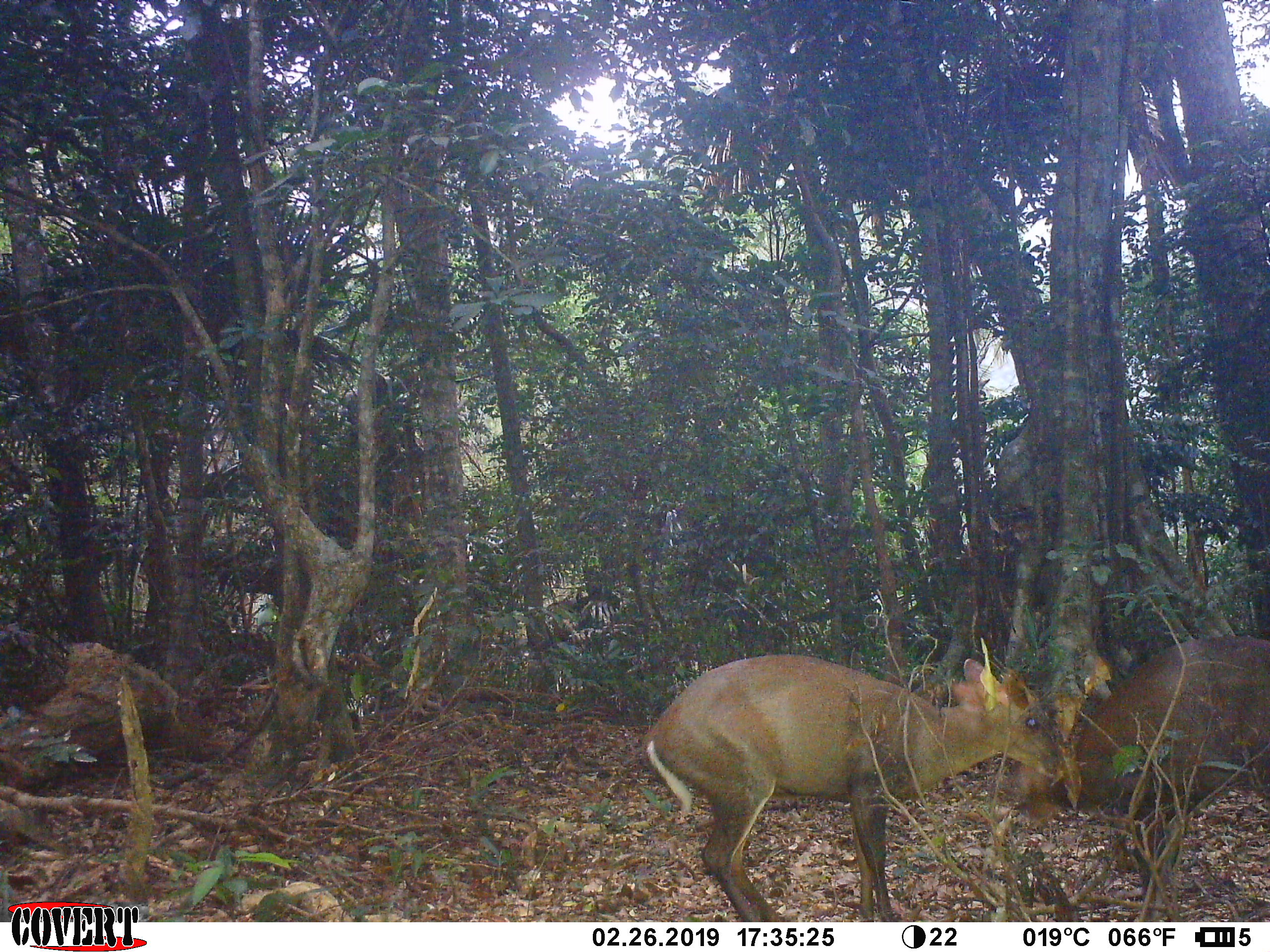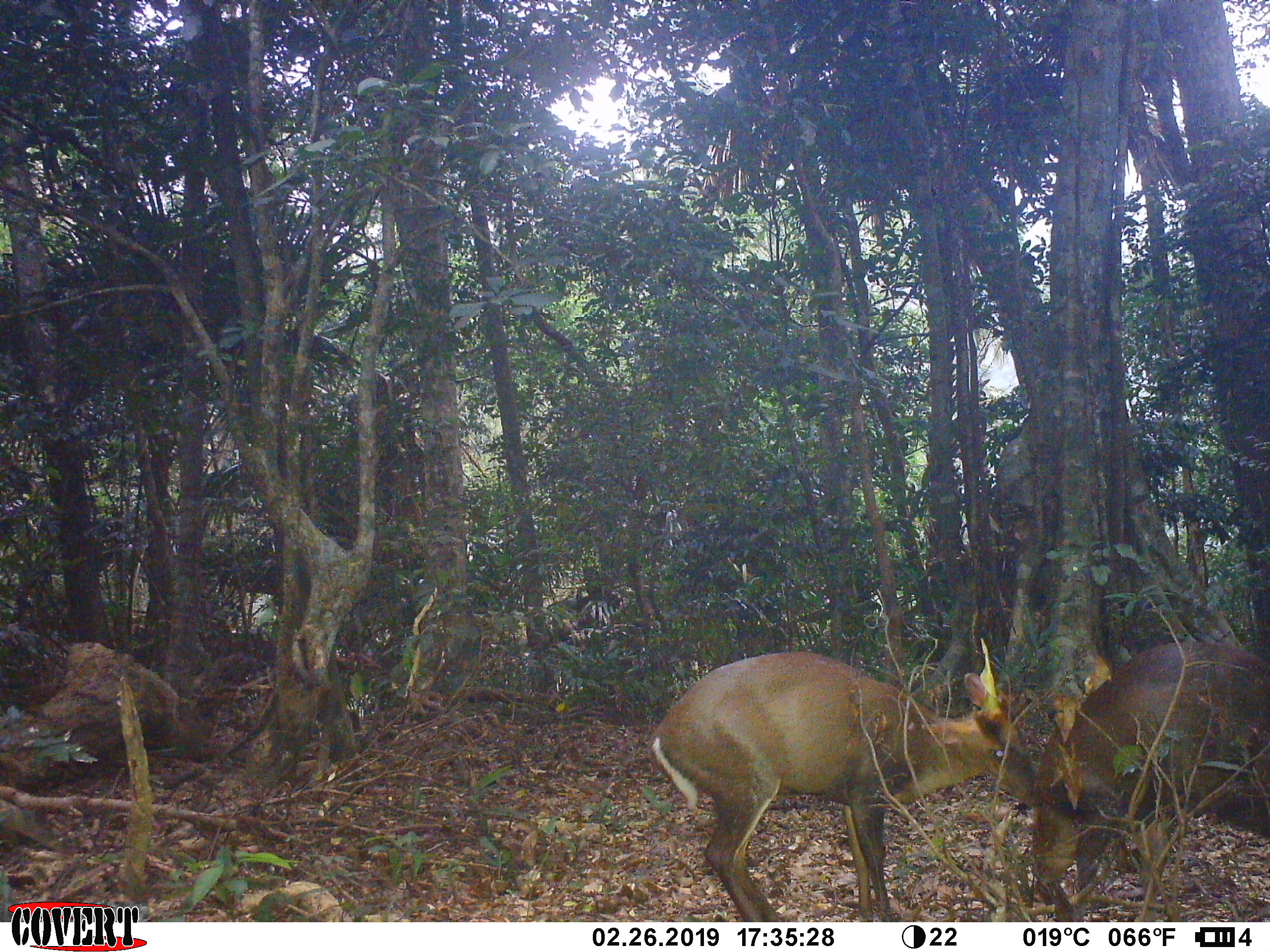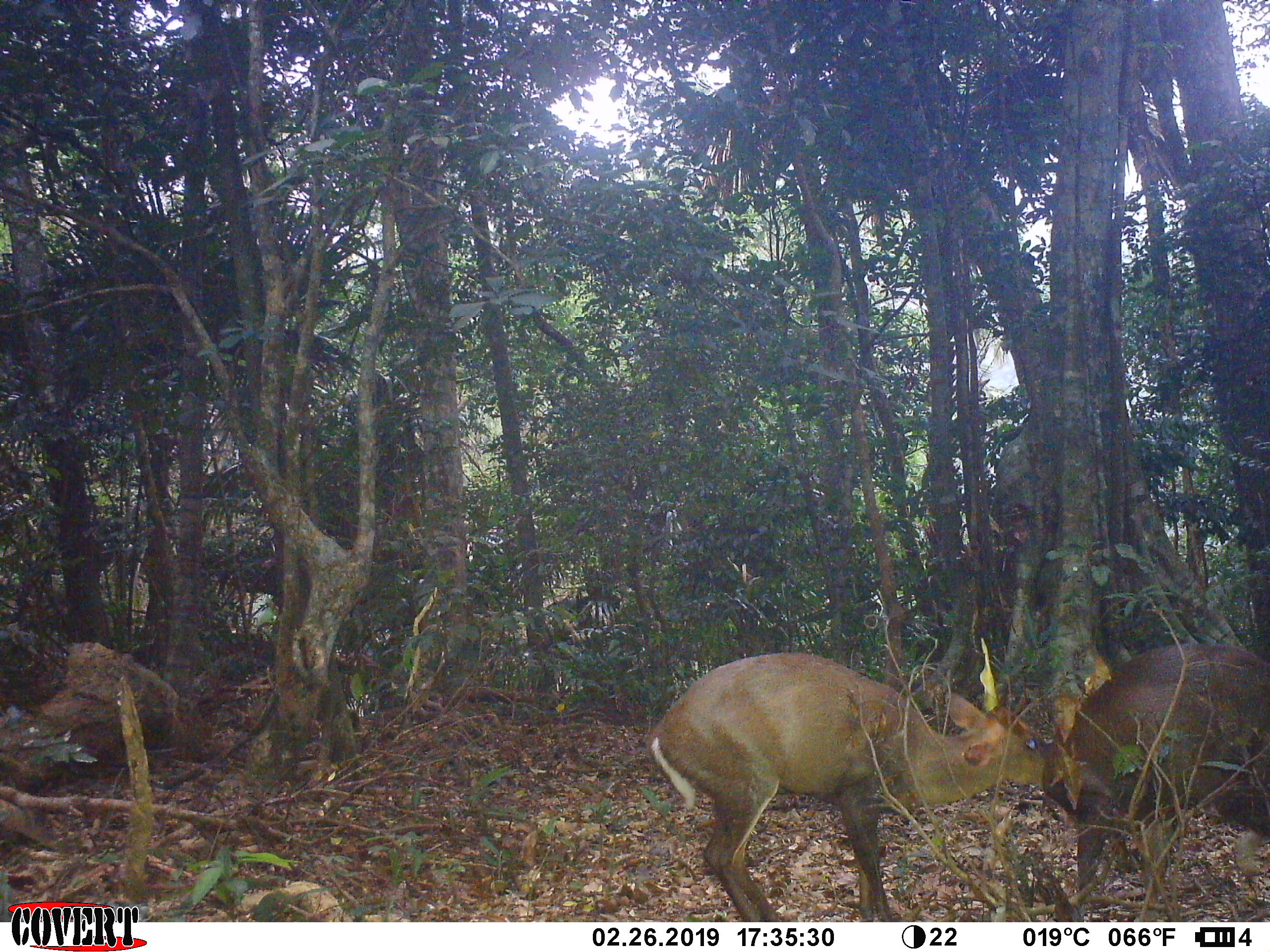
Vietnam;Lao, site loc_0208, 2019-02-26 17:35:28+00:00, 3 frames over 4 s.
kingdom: Animalia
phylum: Chordata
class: Mammalia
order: Artiodactyla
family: Cervidae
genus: Muntiacus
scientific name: Muntiacus rooseveltorum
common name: roosevelt's muntjac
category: roosevelts muntjac group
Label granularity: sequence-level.